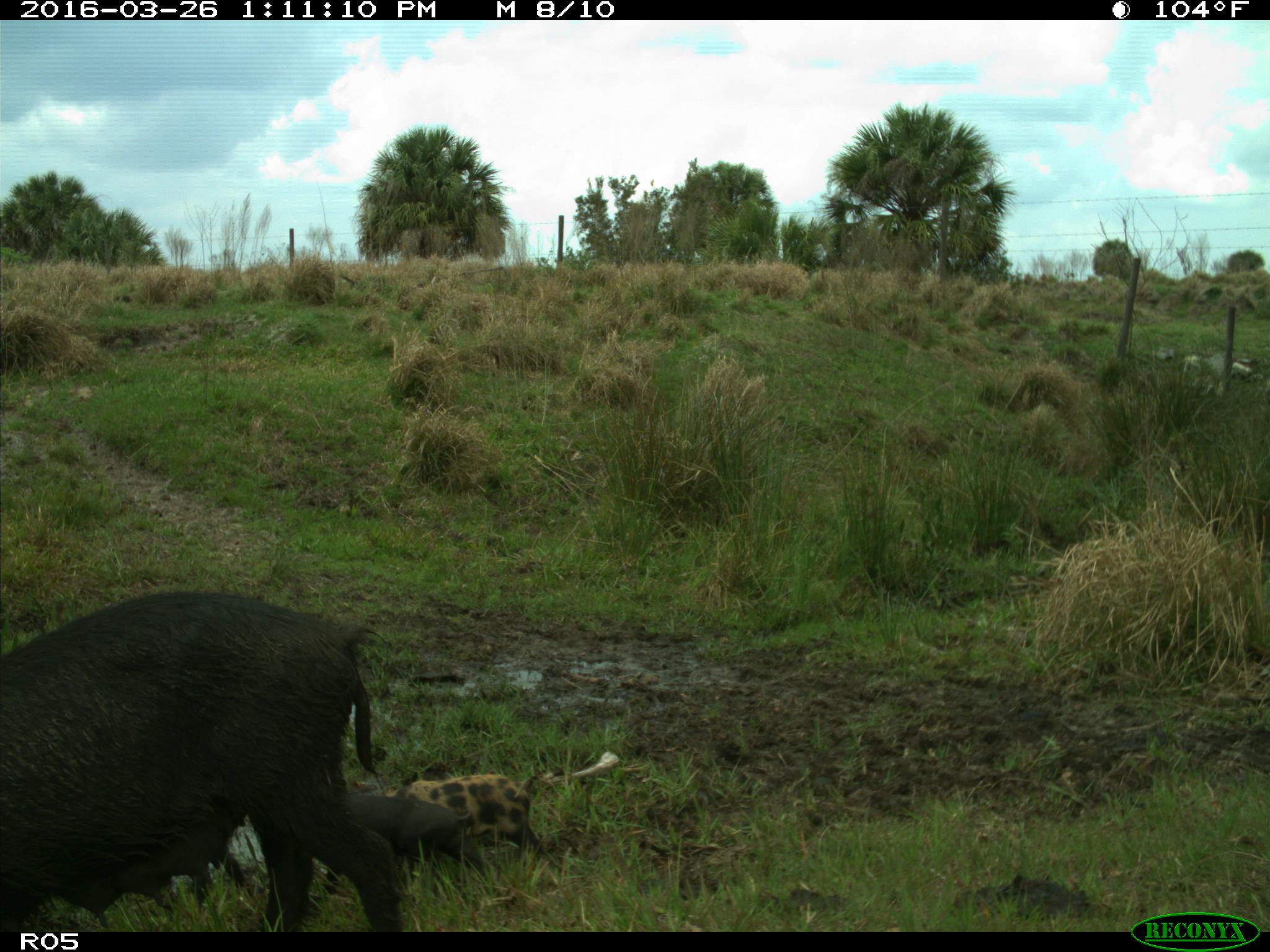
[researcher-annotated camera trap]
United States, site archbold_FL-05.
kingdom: Animalia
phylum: Chordata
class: Mammalia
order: Artiodactyla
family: Suidae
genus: Sus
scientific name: Sus scrofa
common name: wild boar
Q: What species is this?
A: Sus scrofa (wild boar).